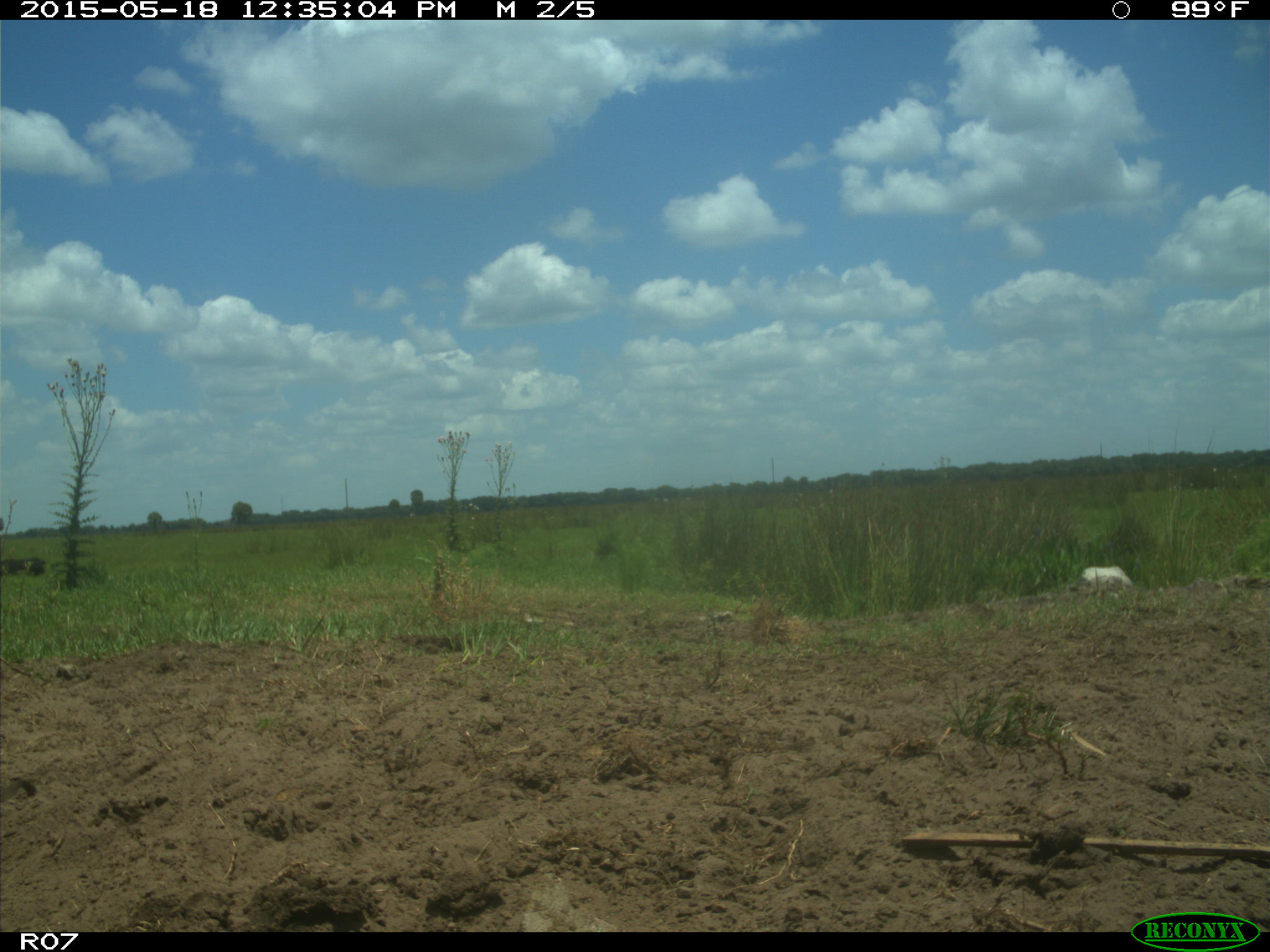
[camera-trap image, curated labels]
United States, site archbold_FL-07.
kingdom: Animalia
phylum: Chordata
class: Mammalia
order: Artiodactyla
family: Bovidae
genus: Bos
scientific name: Bos taurus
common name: domestic cow